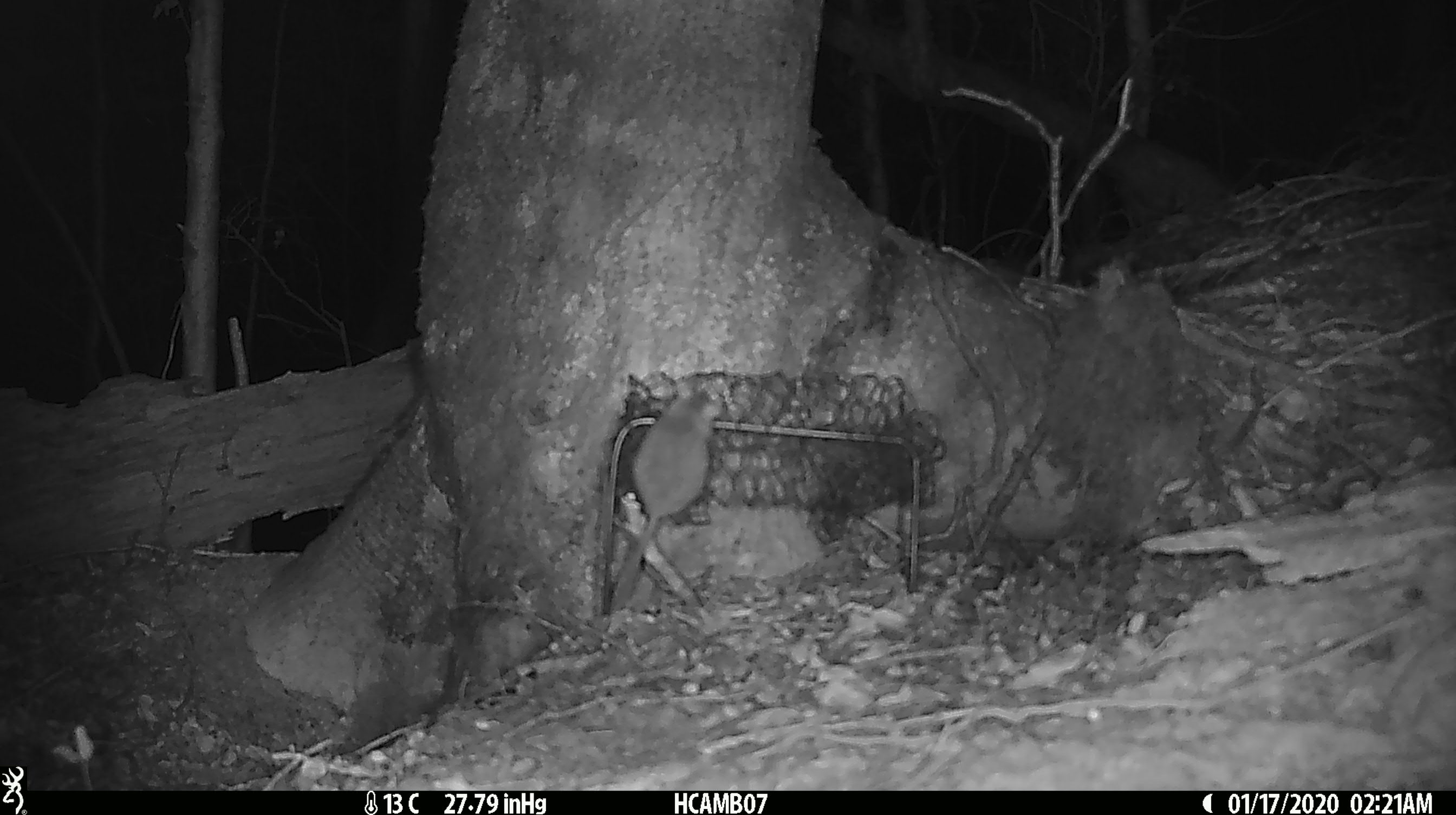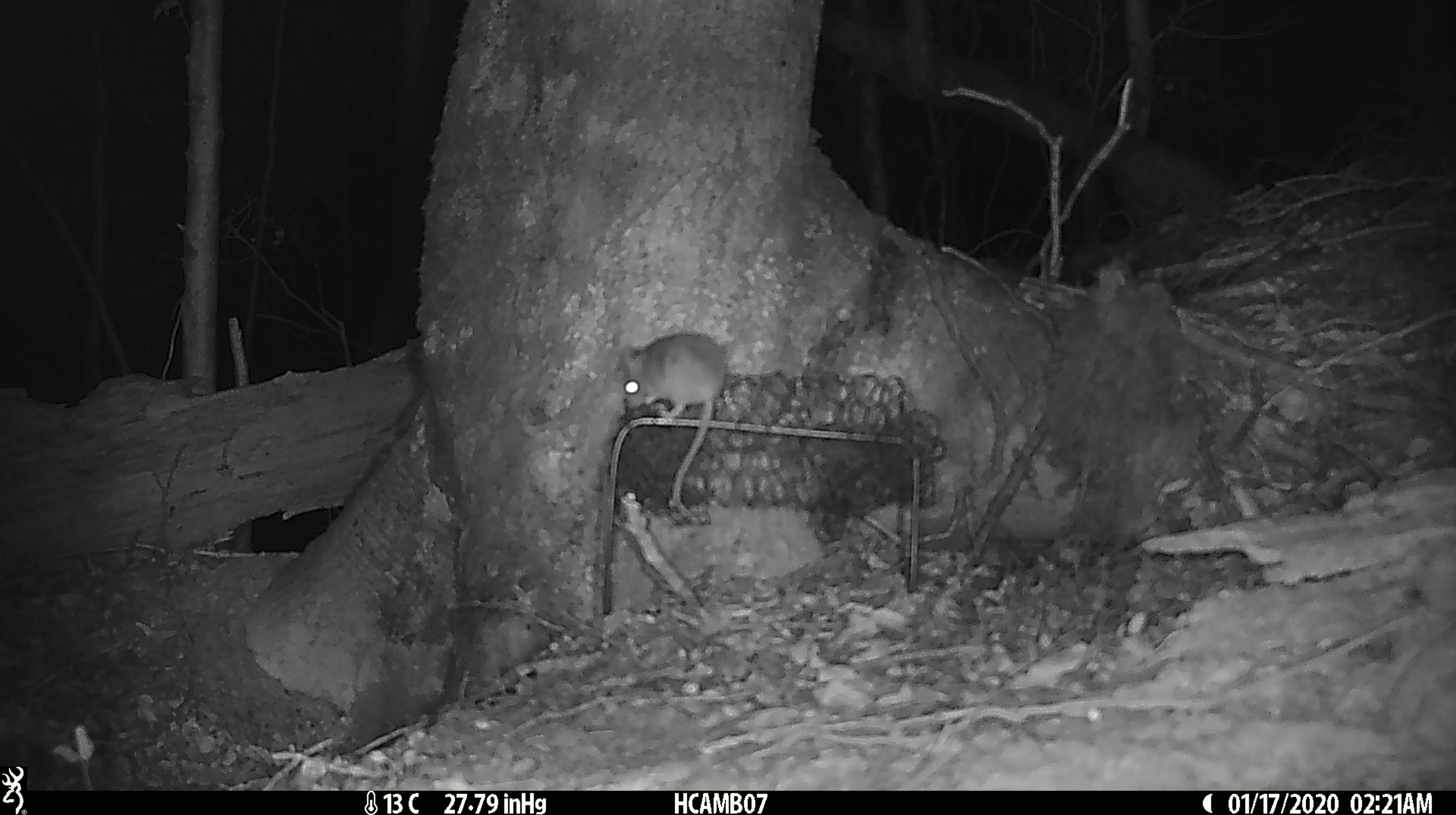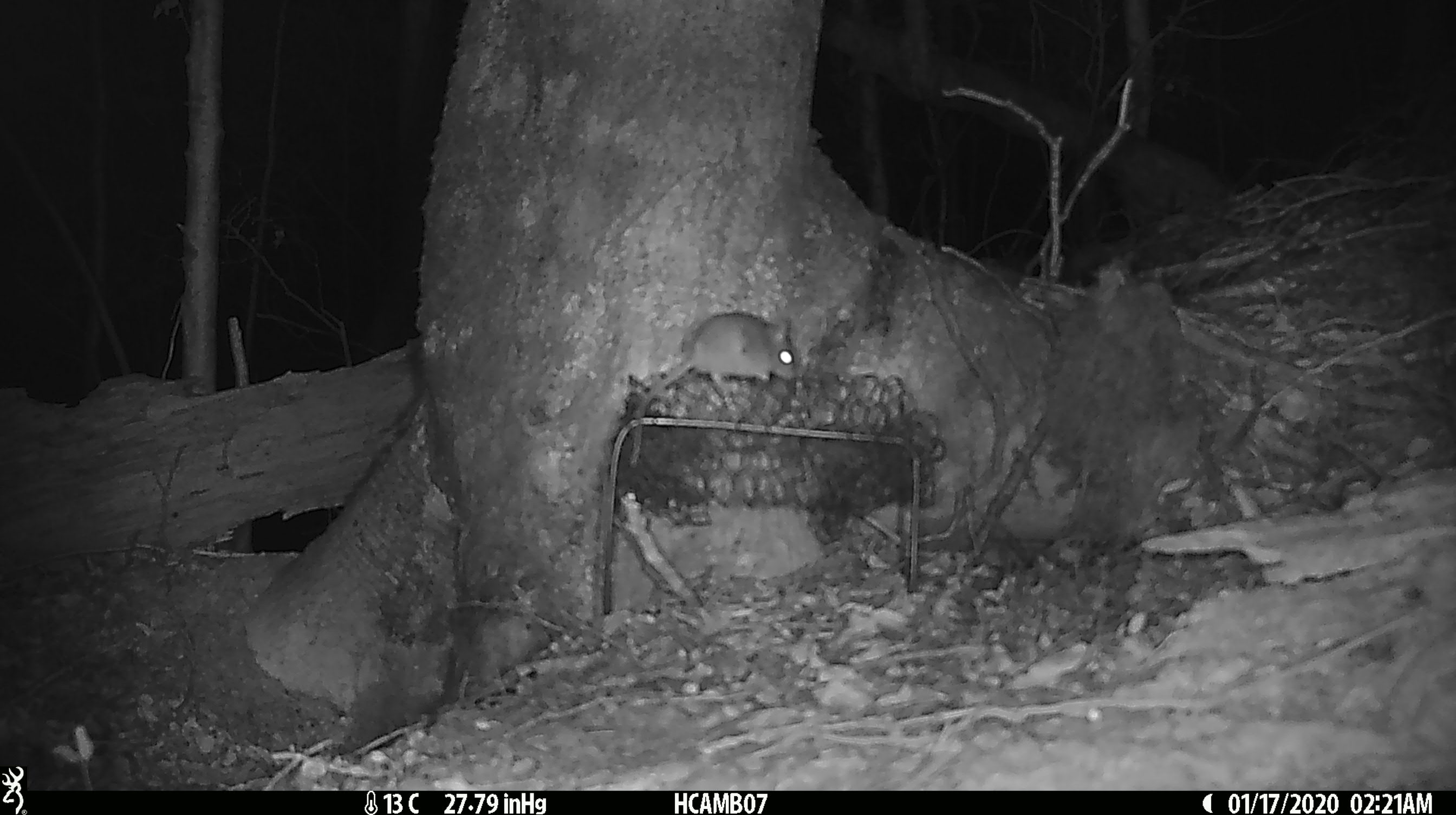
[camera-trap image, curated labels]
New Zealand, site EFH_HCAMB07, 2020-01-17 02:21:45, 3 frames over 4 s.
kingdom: Animalia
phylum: Chordata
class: Mammalia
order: Rodentia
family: Muridae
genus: Mus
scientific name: Mus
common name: mouse